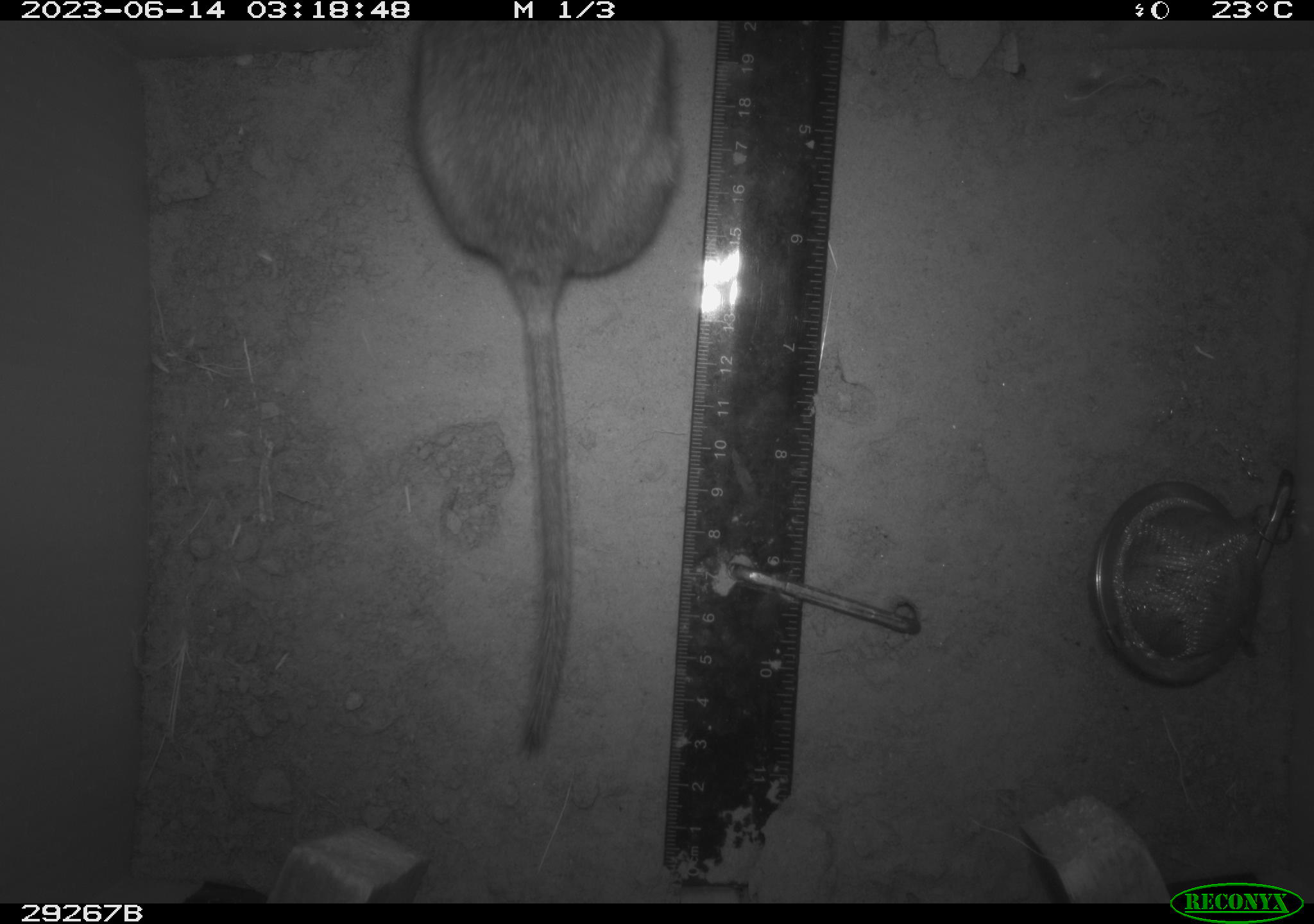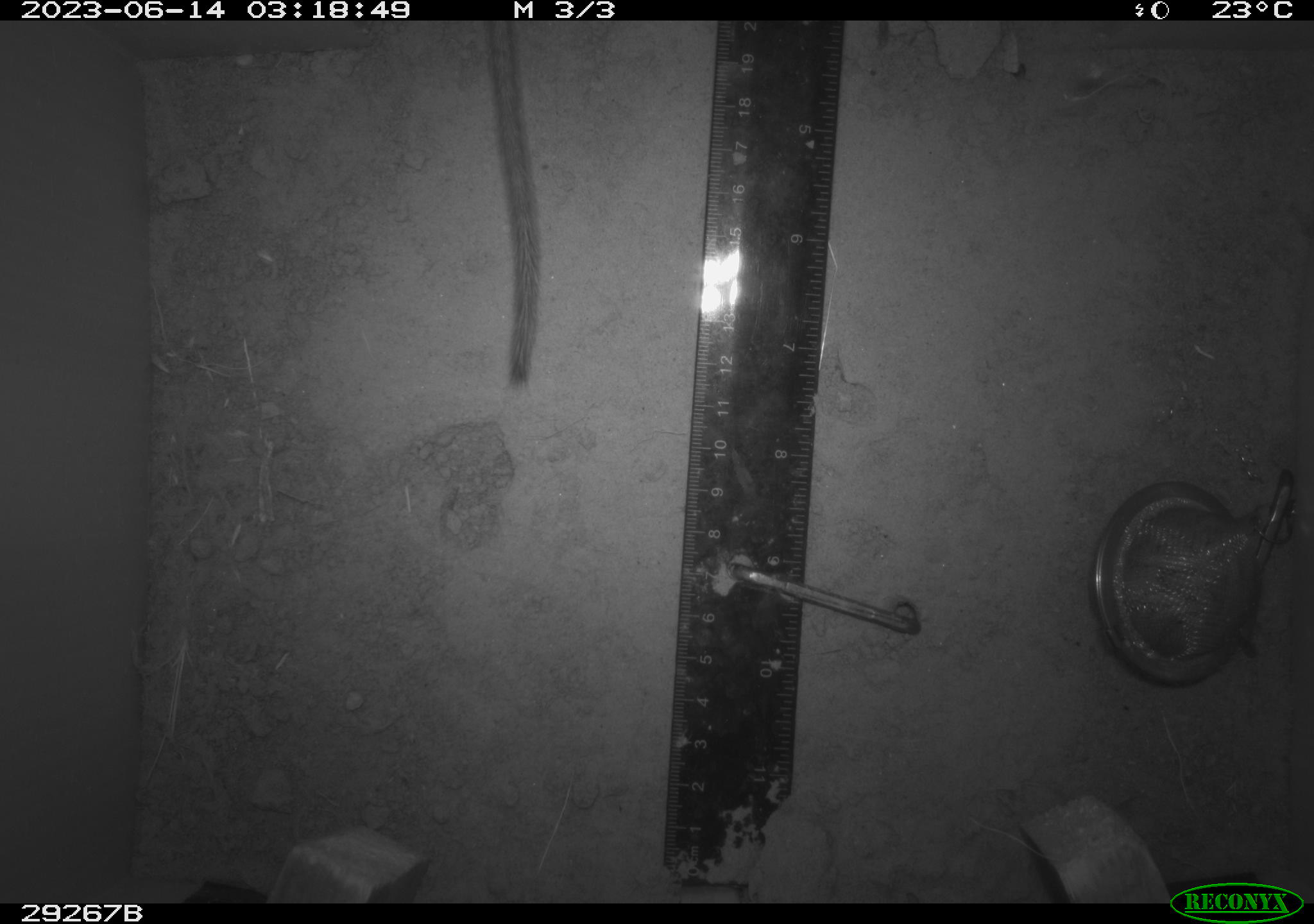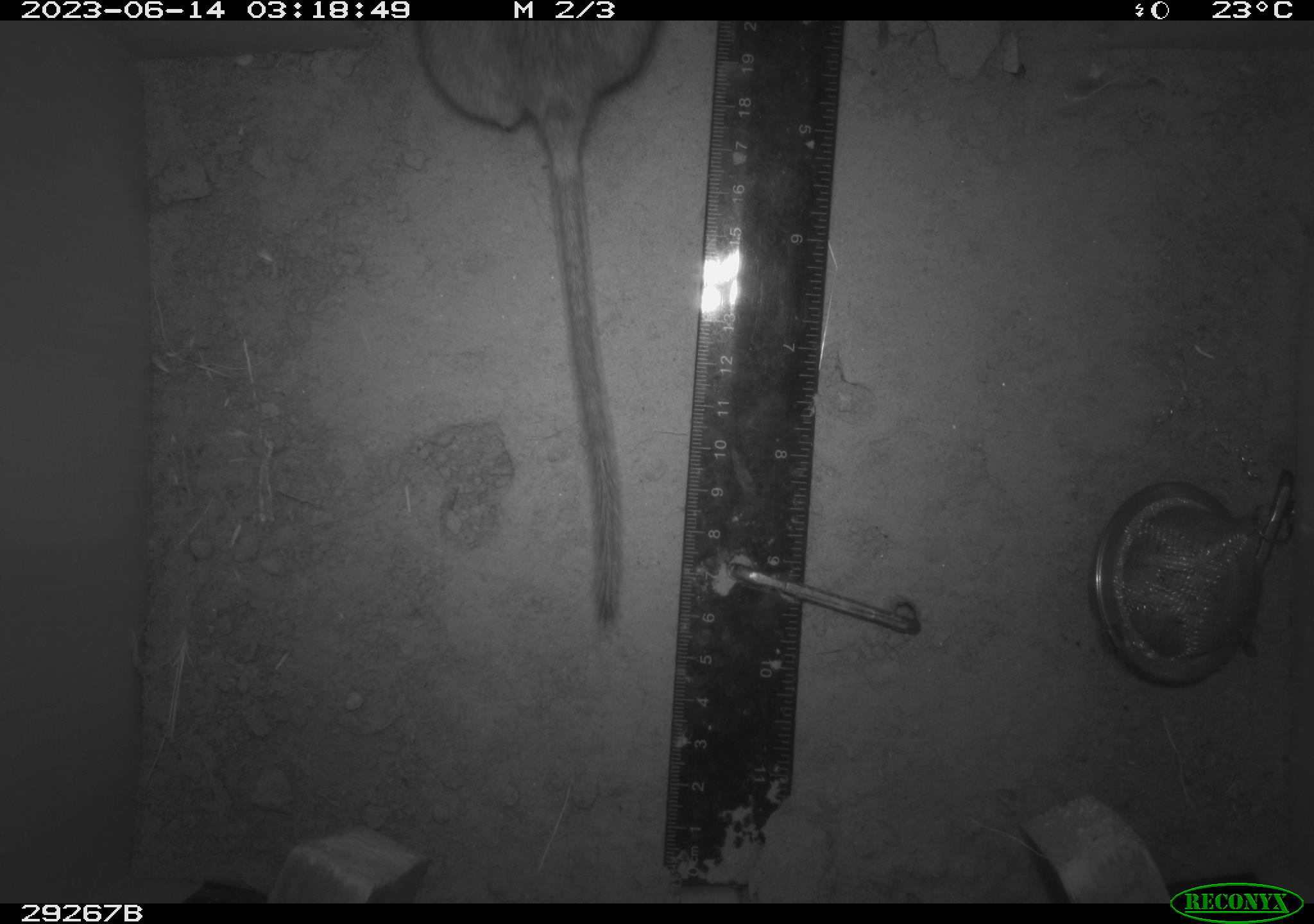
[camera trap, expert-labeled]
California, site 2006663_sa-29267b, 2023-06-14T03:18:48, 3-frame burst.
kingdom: Animalia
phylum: Chordata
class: Mammalia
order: Rodentia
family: Cricetidae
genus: Neotoma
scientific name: Neotoma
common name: pack rat or woodrat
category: neotoma species